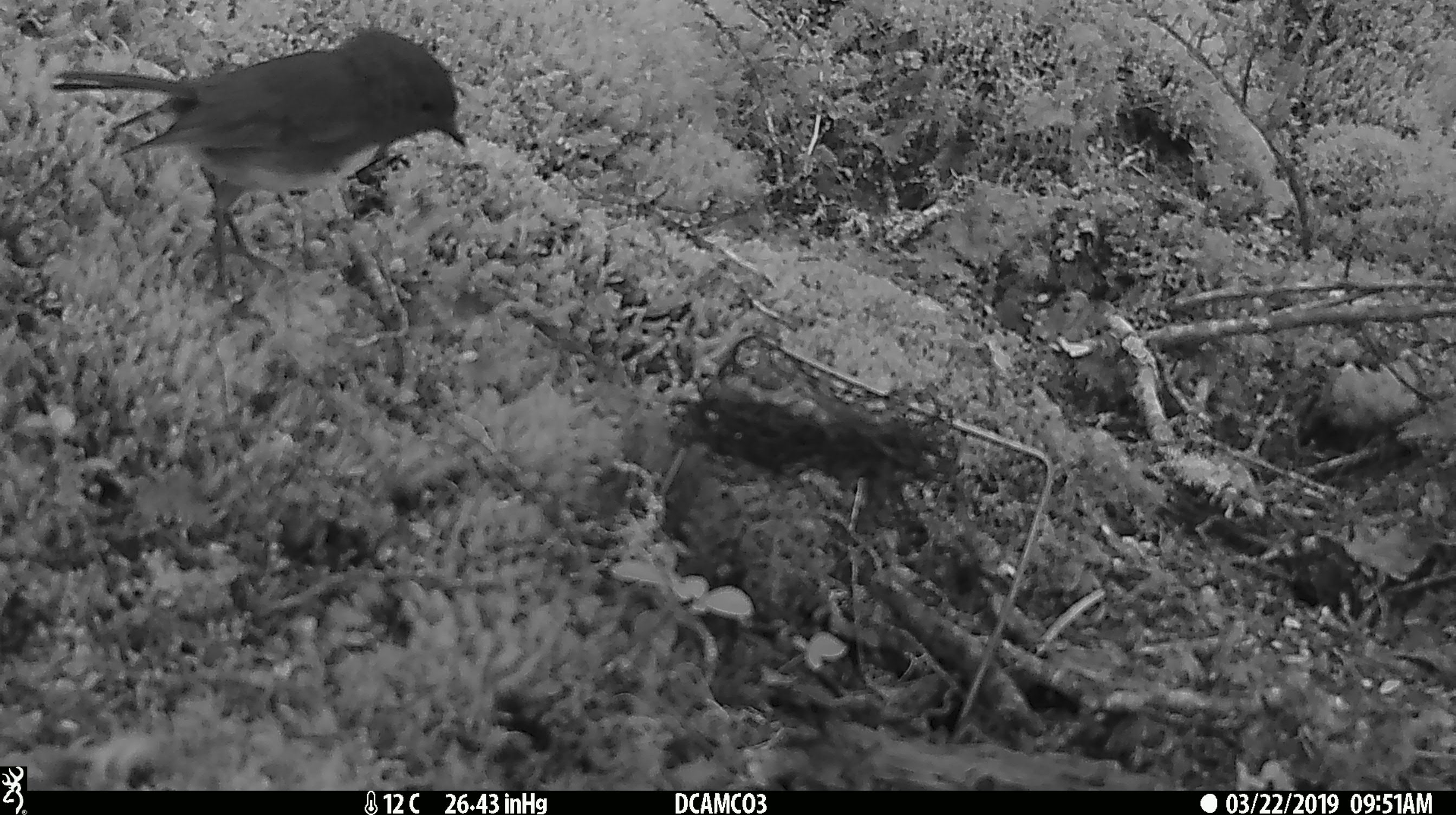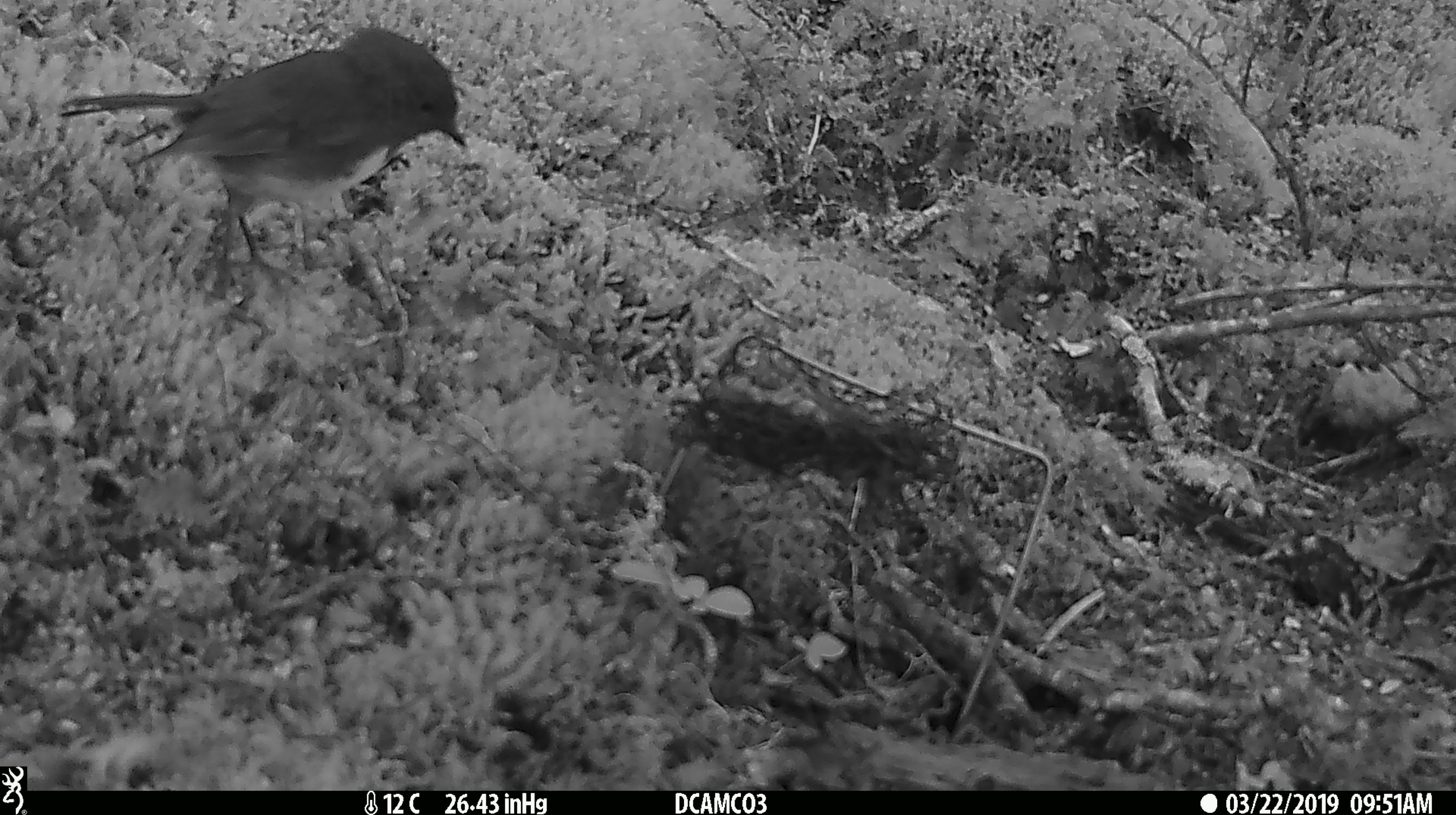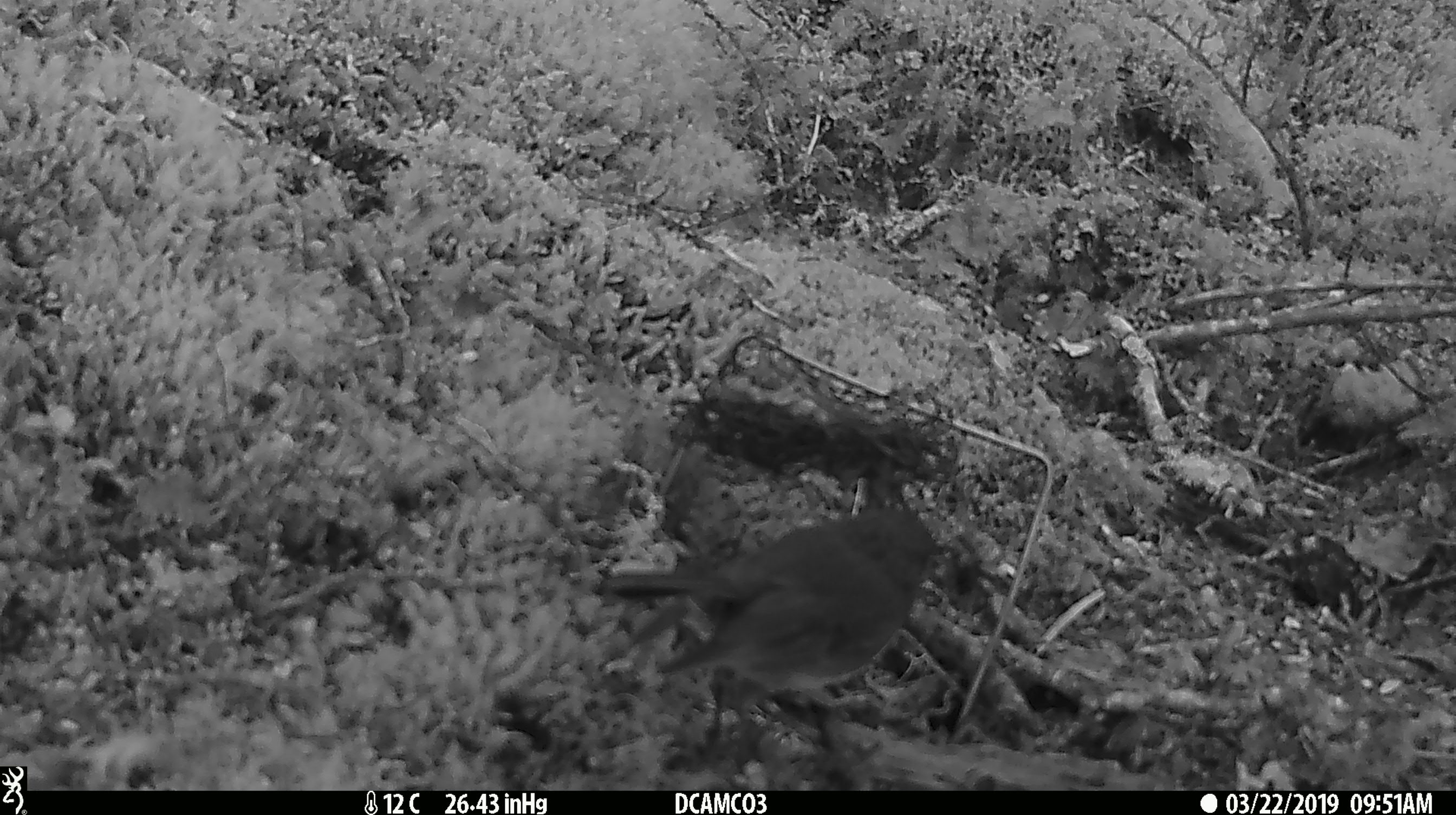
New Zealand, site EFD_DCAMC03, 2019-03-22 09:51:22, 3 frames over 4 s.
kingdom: Animalia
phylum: Chordata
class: Aves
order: Passeriformes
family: Petroicidae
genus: Petroica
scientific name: Petroica australis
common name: new zealand robin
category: robin